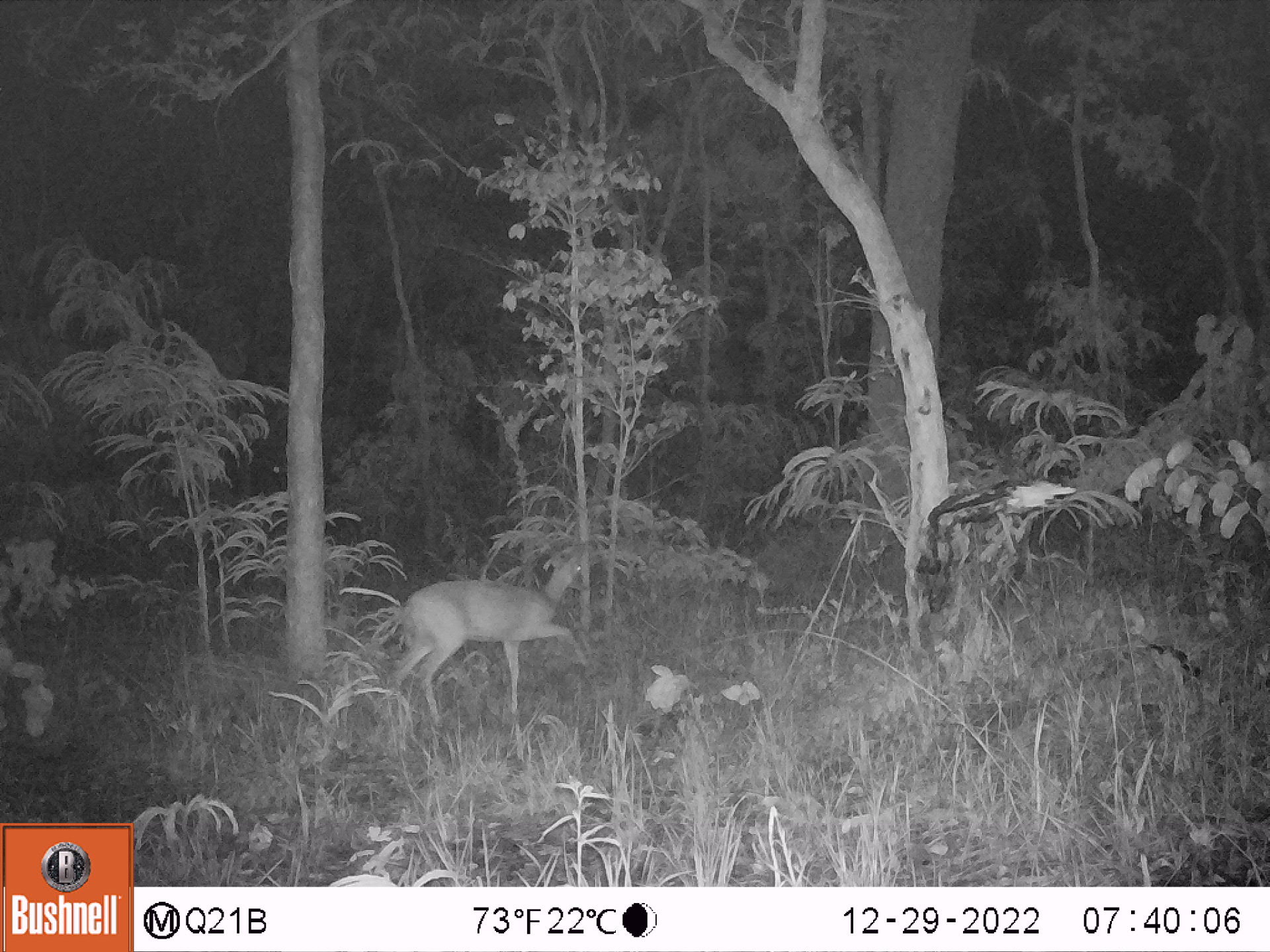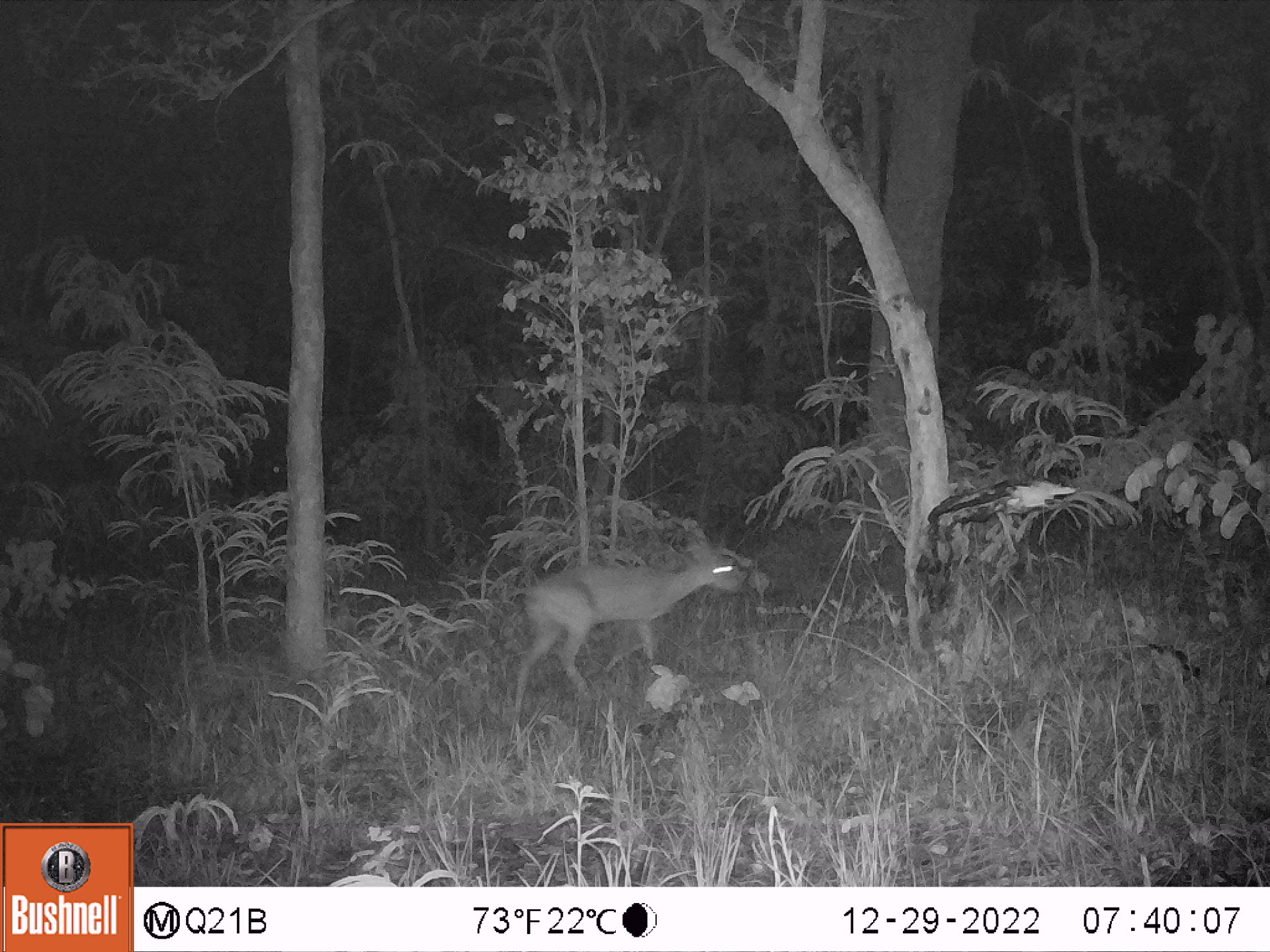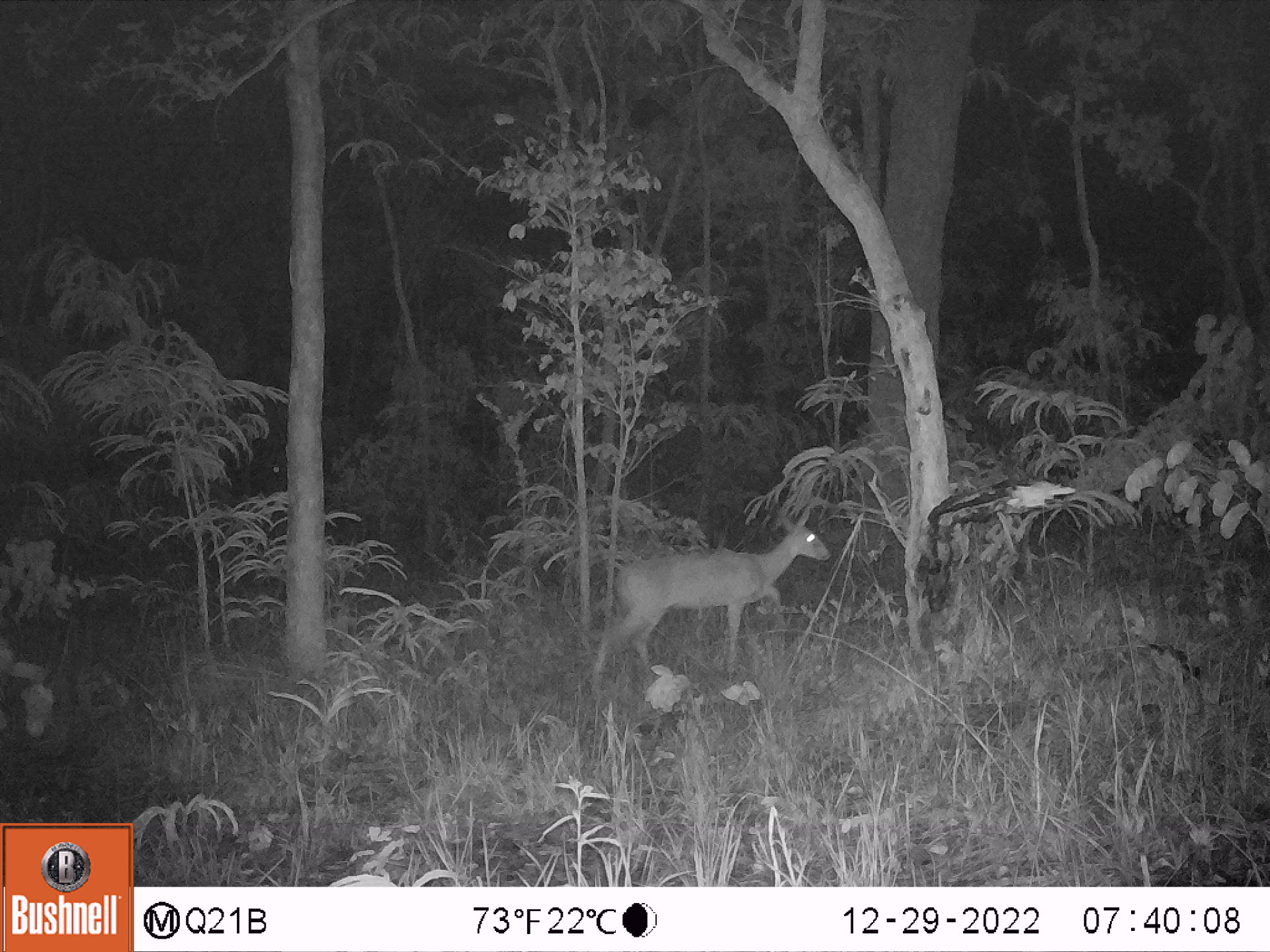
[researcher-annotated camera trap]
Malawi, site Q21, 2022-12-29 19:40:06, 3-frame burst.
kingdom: Animalia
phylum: Chordata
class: Mammalia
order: Artiodactyla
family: Bovidae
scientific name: Antilopinae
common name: small antelope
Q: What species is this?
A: Small antelope (Antilopinae).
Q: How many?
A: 1.